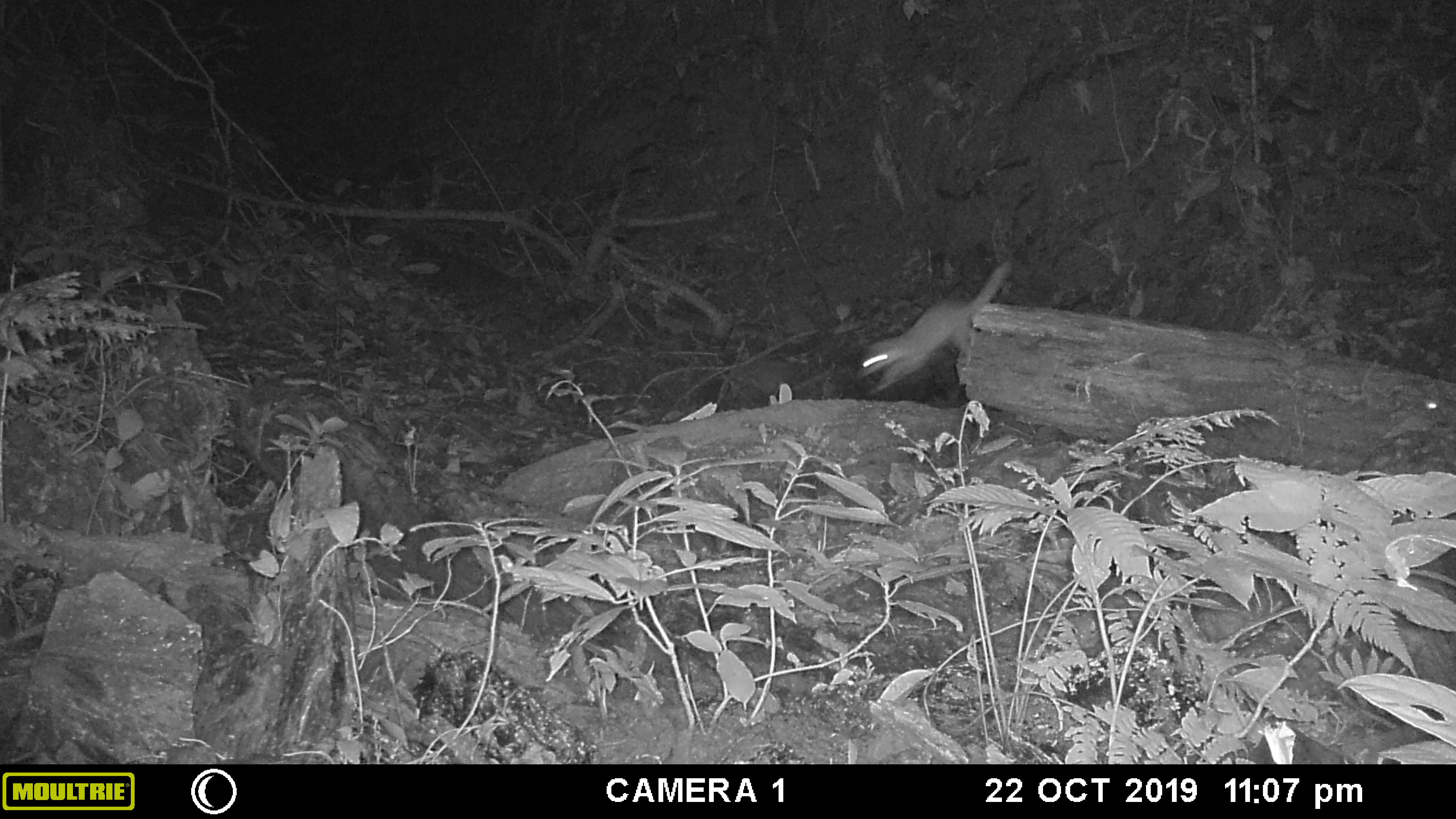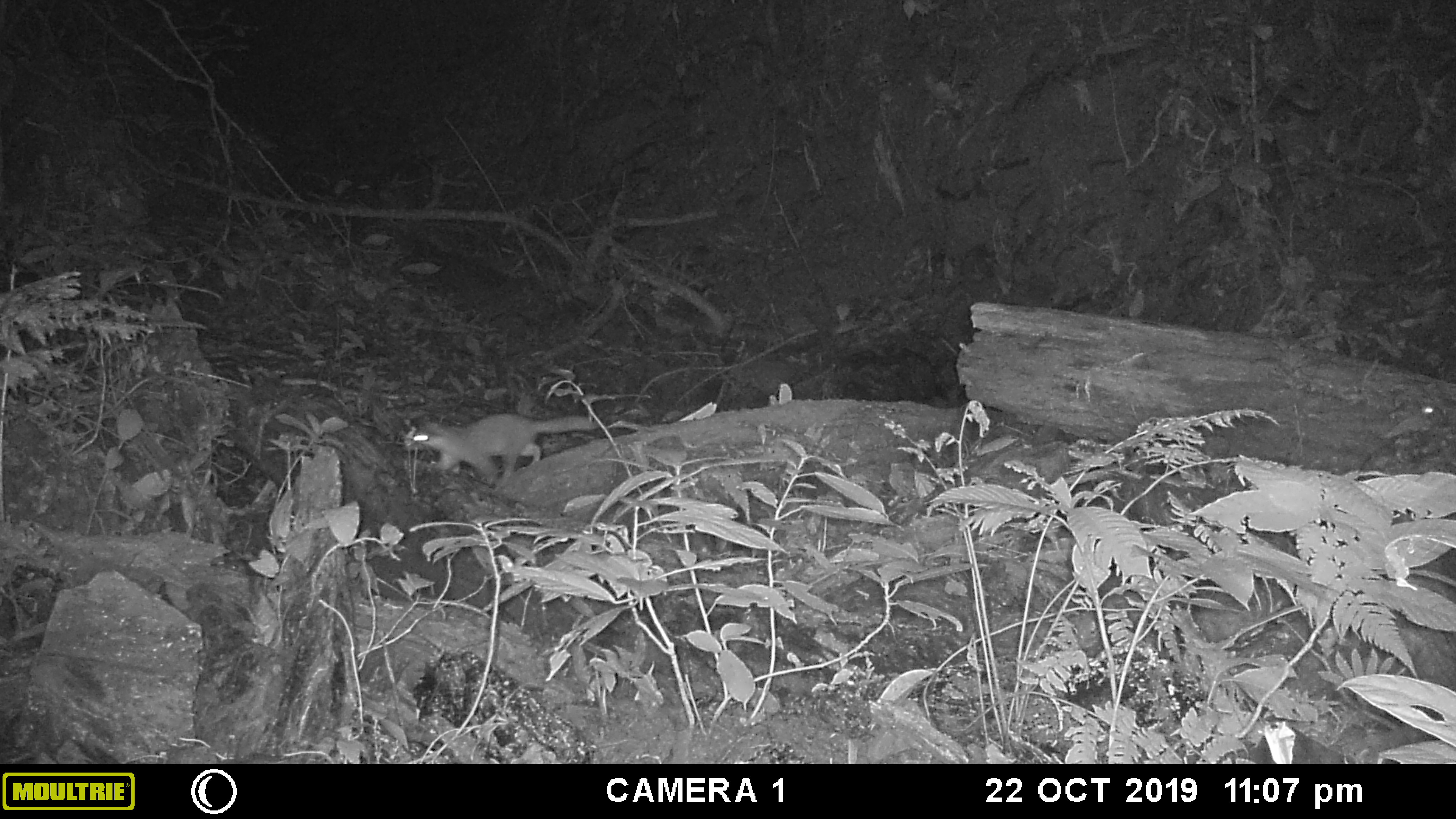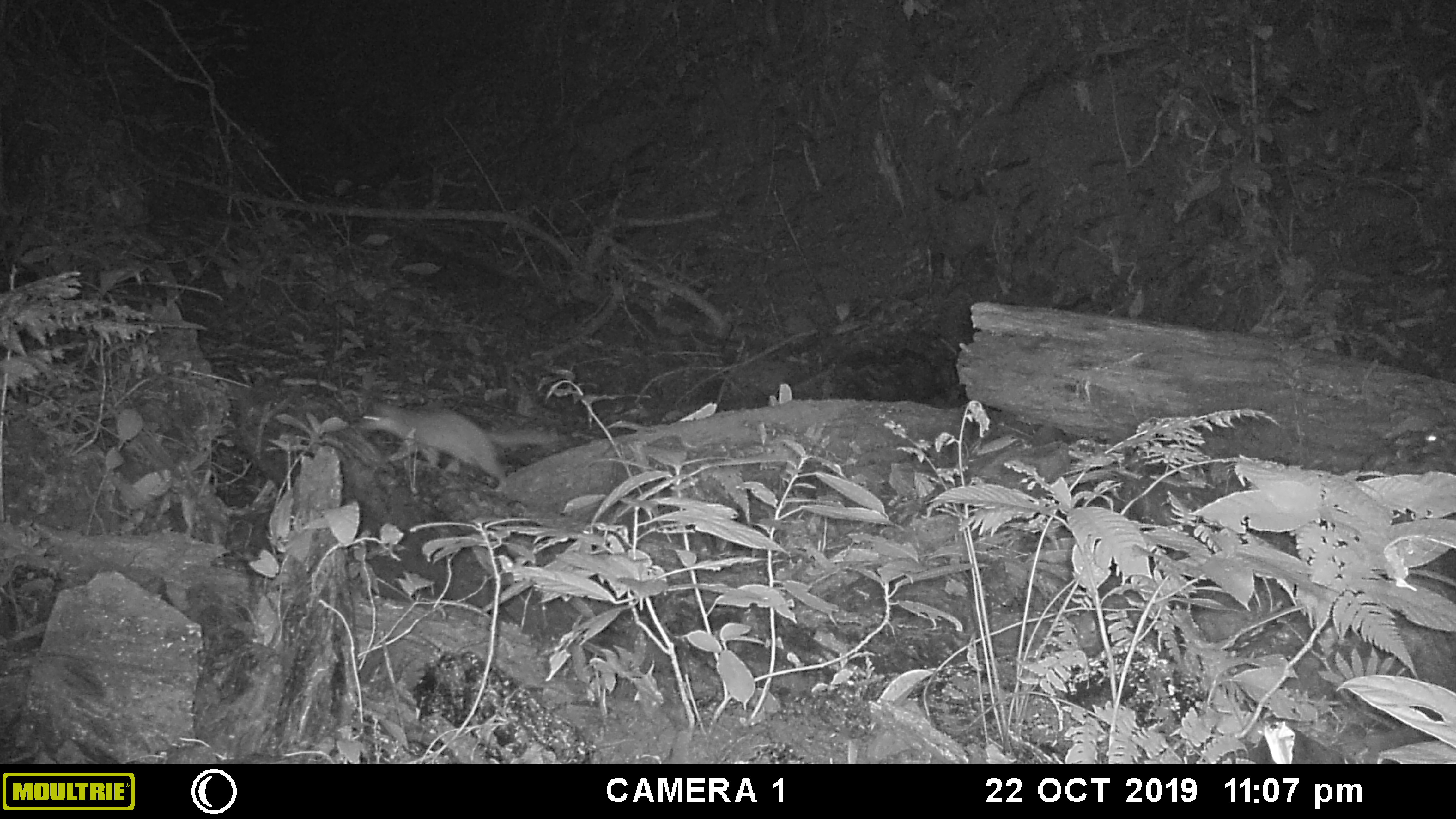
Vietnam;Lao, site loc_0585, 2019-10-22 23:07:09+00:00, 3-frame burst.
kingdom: Animalia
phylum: Chordata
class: Mammalia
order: Carnivora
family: Mustelidae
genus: Melogale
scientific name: Melogale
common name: ferret badger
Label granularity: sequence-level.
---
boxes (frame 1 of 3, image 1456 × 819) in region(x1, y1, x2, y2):
ferret badger: region(857, 260, 1015, 400)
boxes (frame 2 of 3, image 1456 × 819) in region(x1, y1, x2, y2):
ferret badger: region(404, 412, 597, 488)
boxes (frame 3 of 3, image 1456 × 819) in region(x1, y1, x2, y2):
ferret badger: region(358, 402, 559, 492)